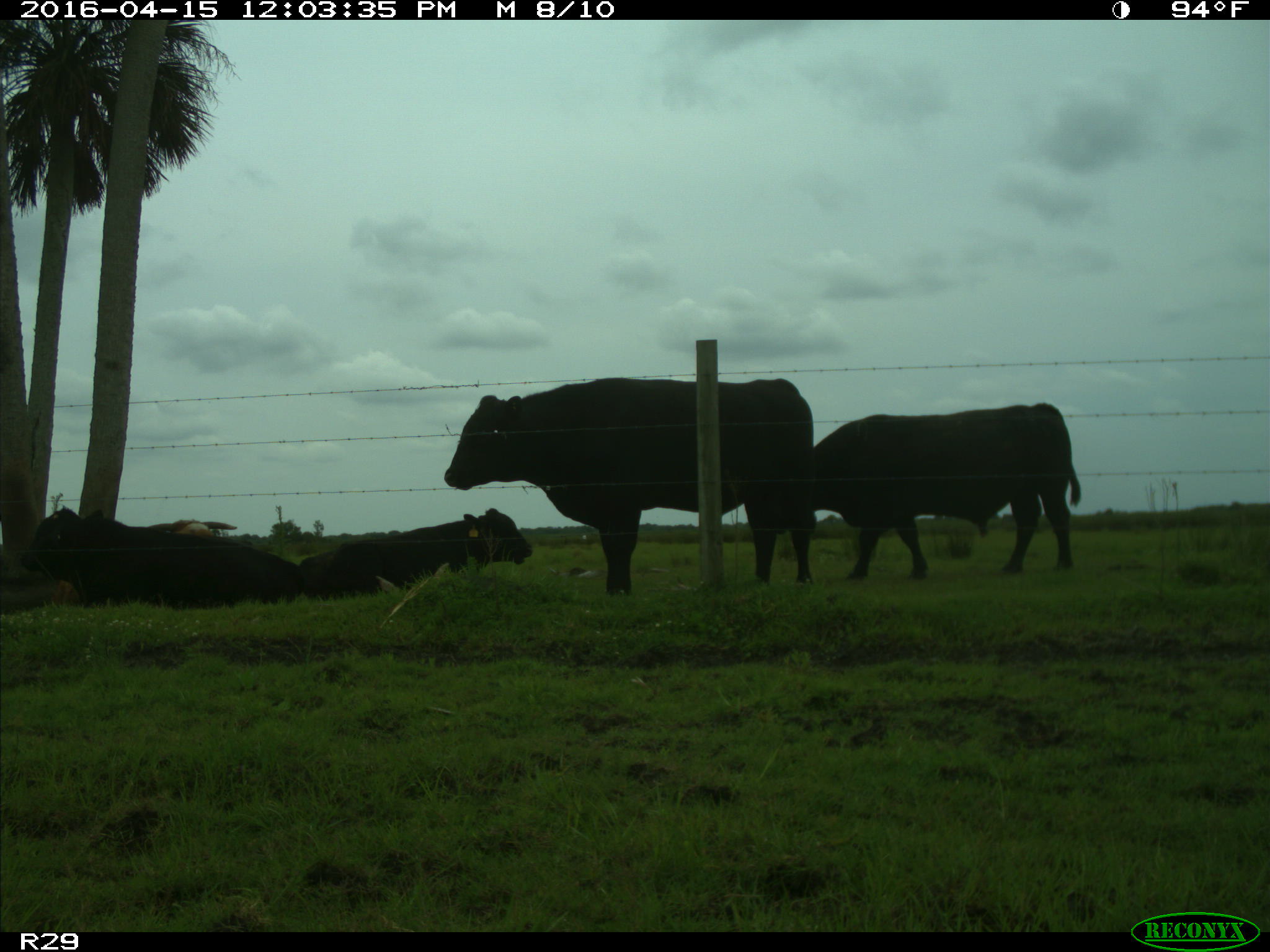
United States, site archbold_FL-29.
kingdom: Animalia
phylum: Chordata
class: Mammalia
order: Artiodactyla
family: Bovidae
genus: Bos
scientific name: Bos taurus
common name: domestic cow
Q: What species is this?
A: Bos taurus (domestic cow).